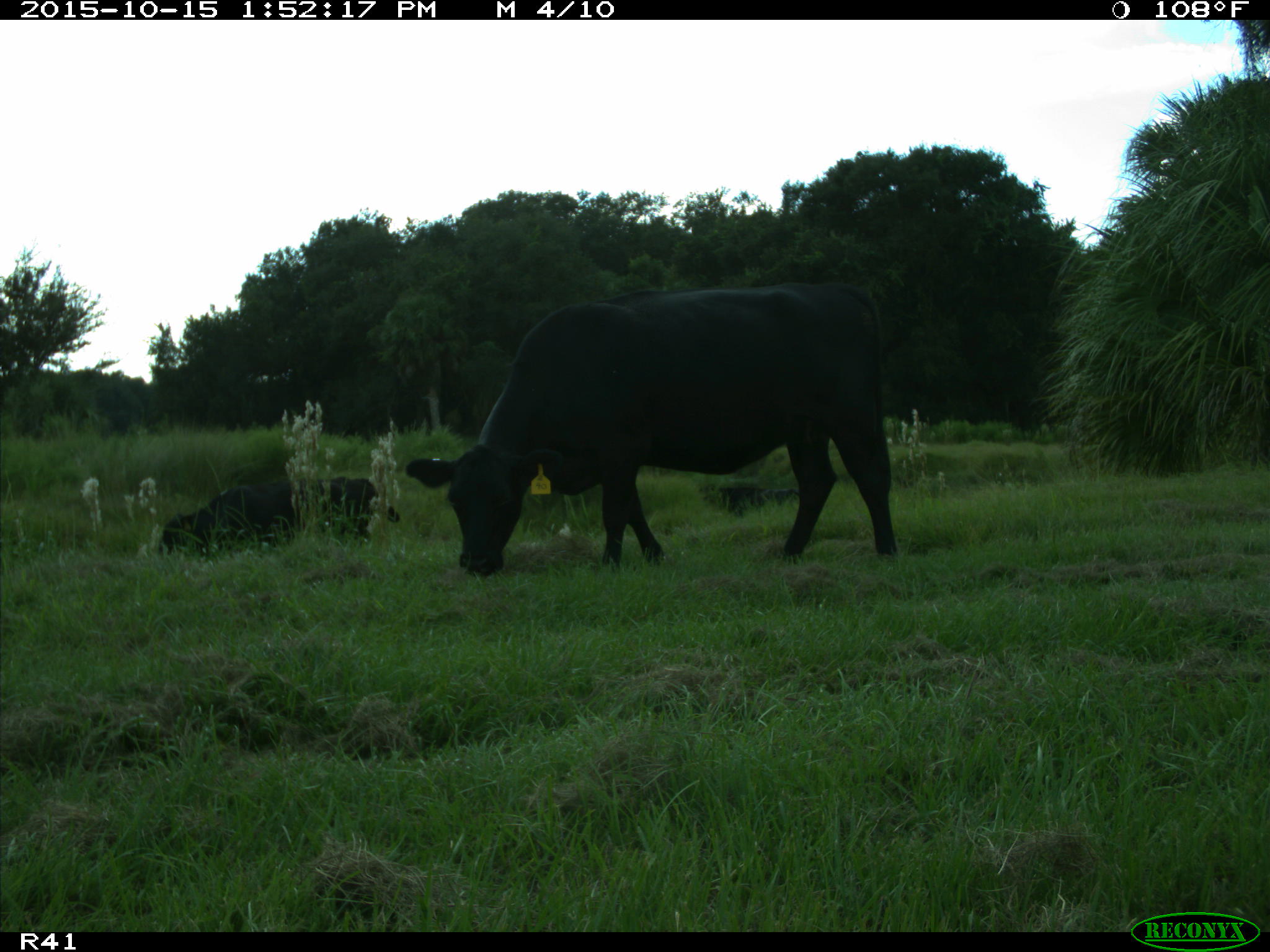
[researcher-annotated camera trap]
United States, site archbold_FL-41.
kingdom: Animalia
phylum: Chordata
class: Mammalia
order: Artiodactyla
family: Bovidae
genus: Bos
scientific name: Bos taurus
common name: domestic cow